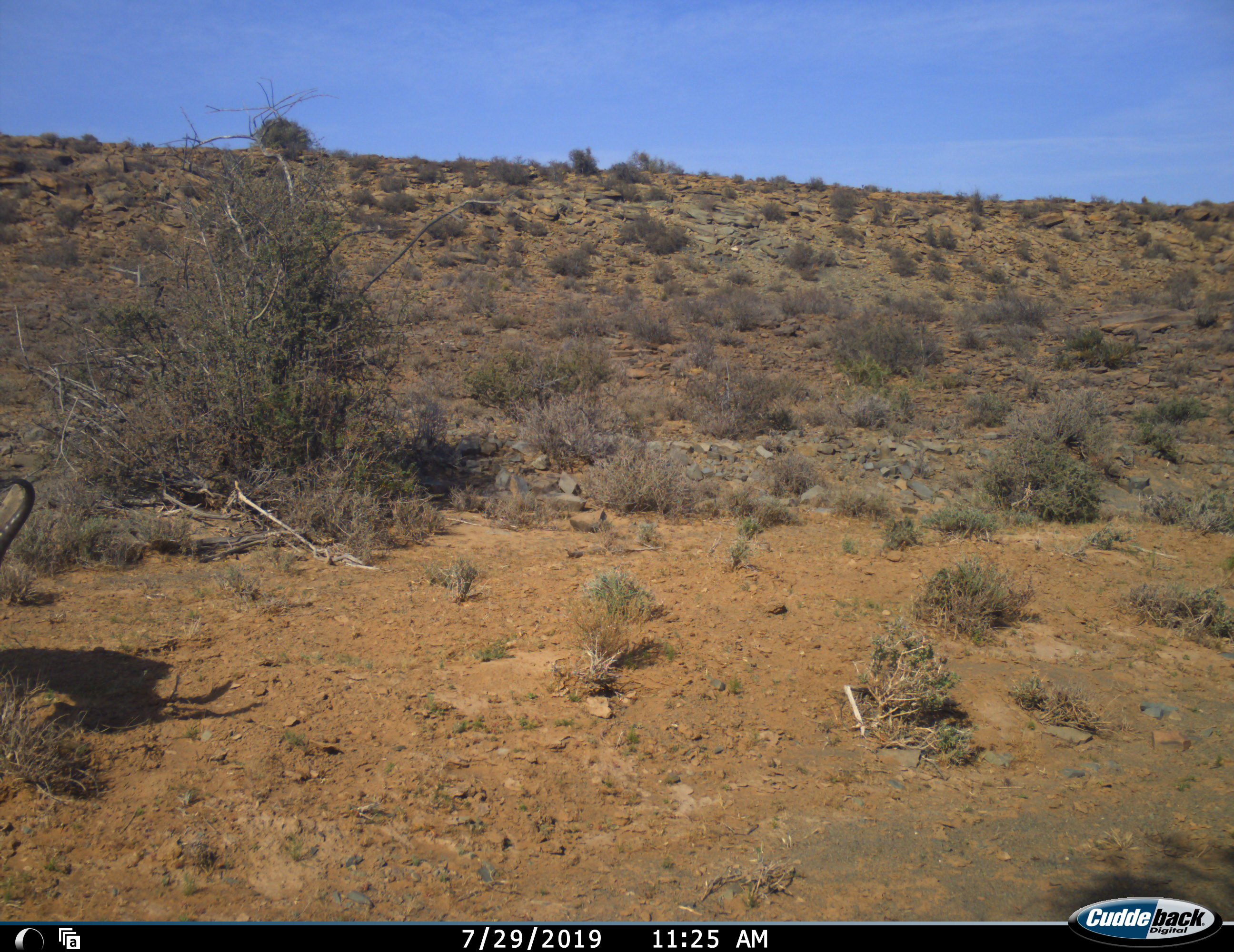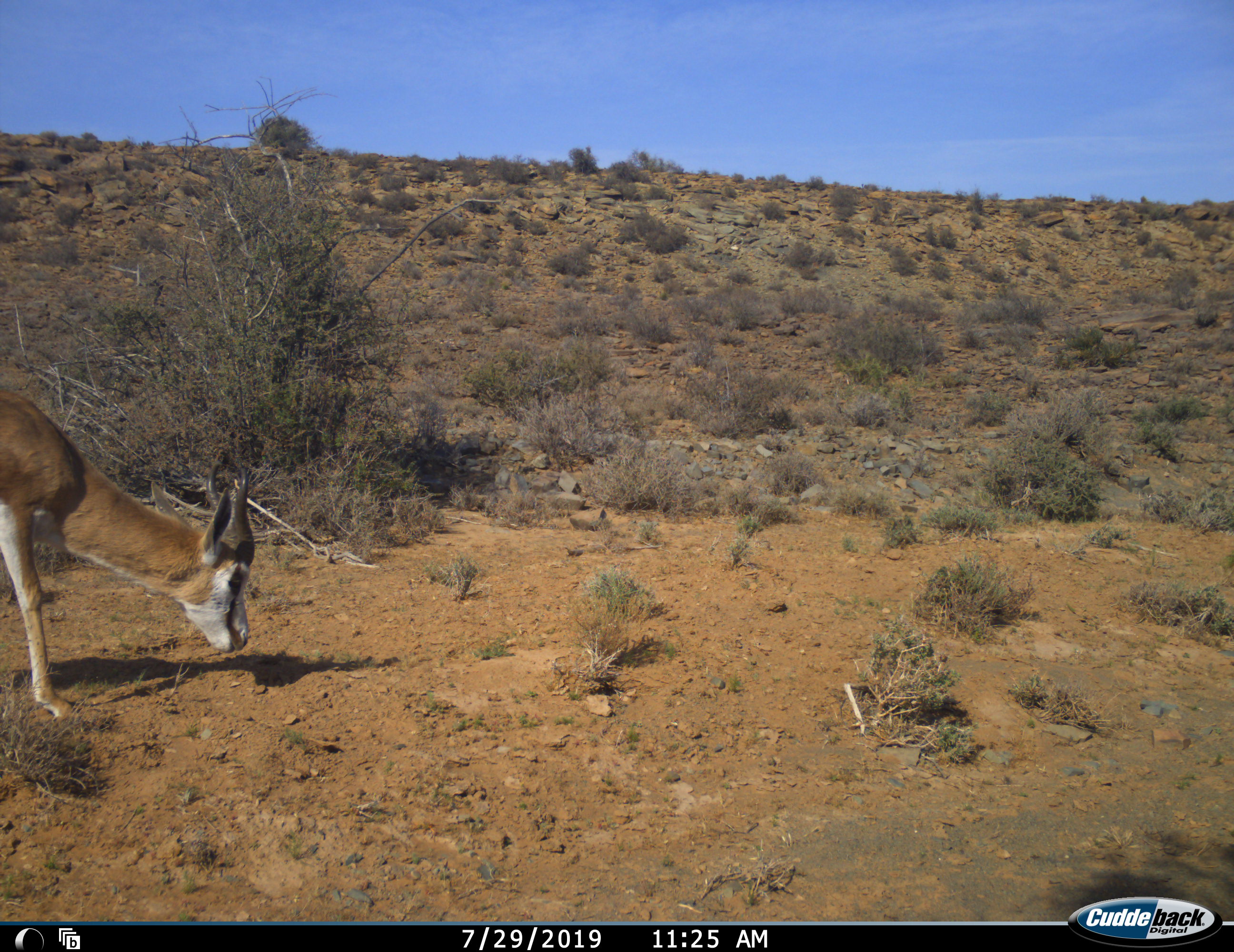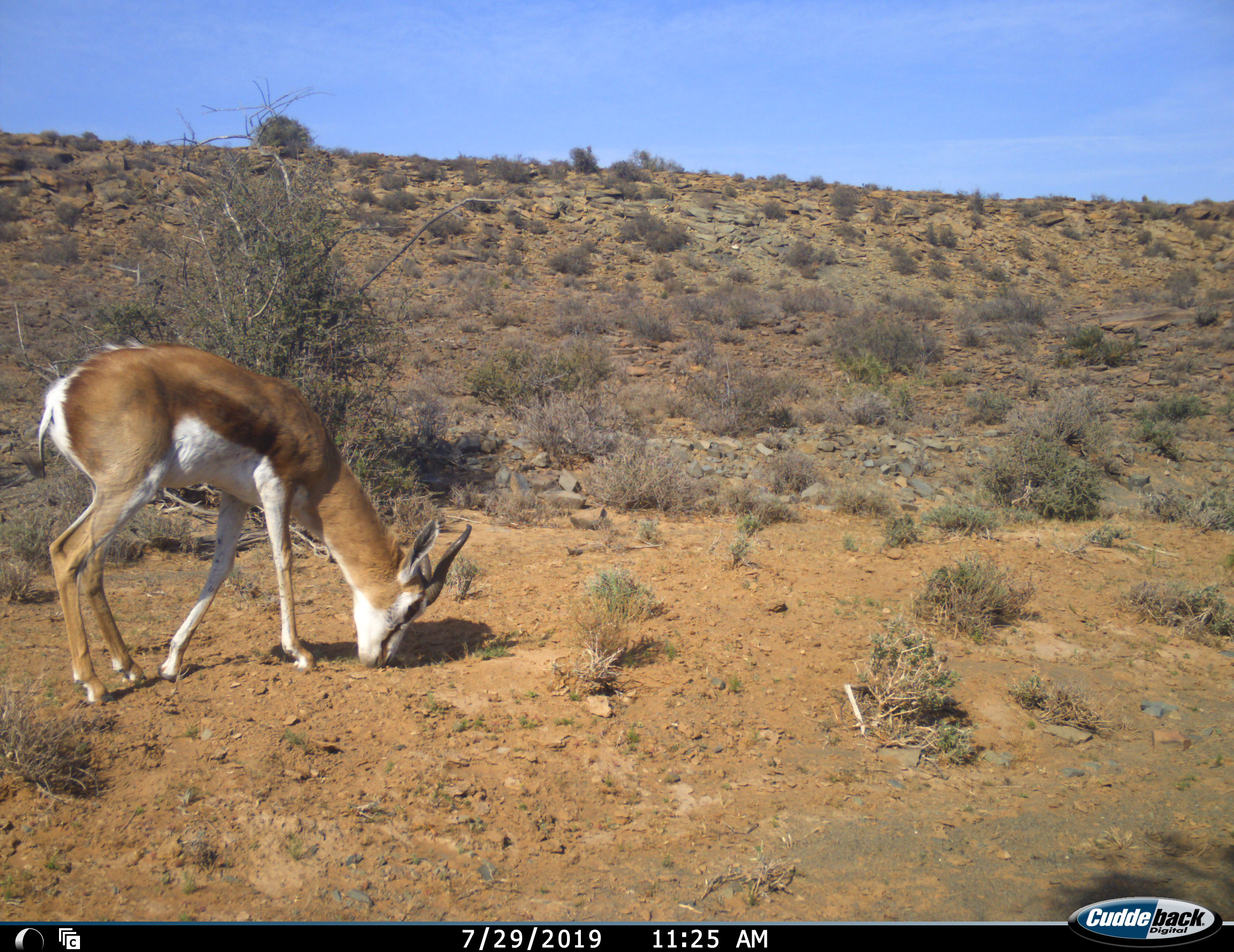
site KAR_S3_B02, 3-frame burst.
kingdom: Animalia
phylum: Chordata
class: Mammalia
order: Artiodactyla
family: Bovidae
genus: Antidorcas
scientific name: Antidorcas marsupialis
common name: springbok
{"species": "springbok (Antidorcas marsupialis)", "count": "1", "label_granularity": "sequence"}